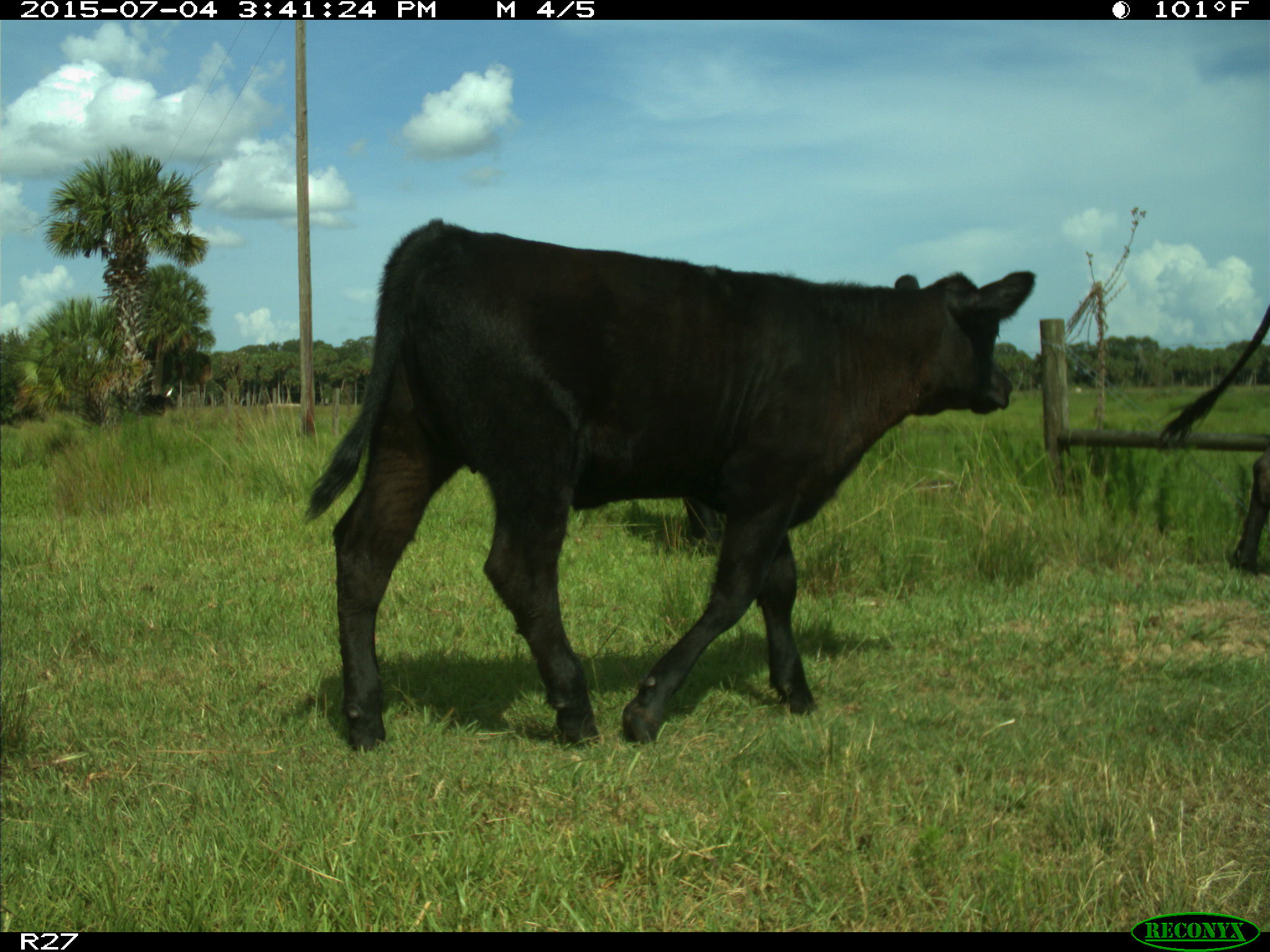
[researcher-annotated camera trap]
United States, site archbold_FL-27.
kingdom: Animalia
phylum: Chordata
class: Mammalia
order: Artiodactyla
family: Bovidae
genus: Bos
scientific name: Bos taurus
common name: domestic cow